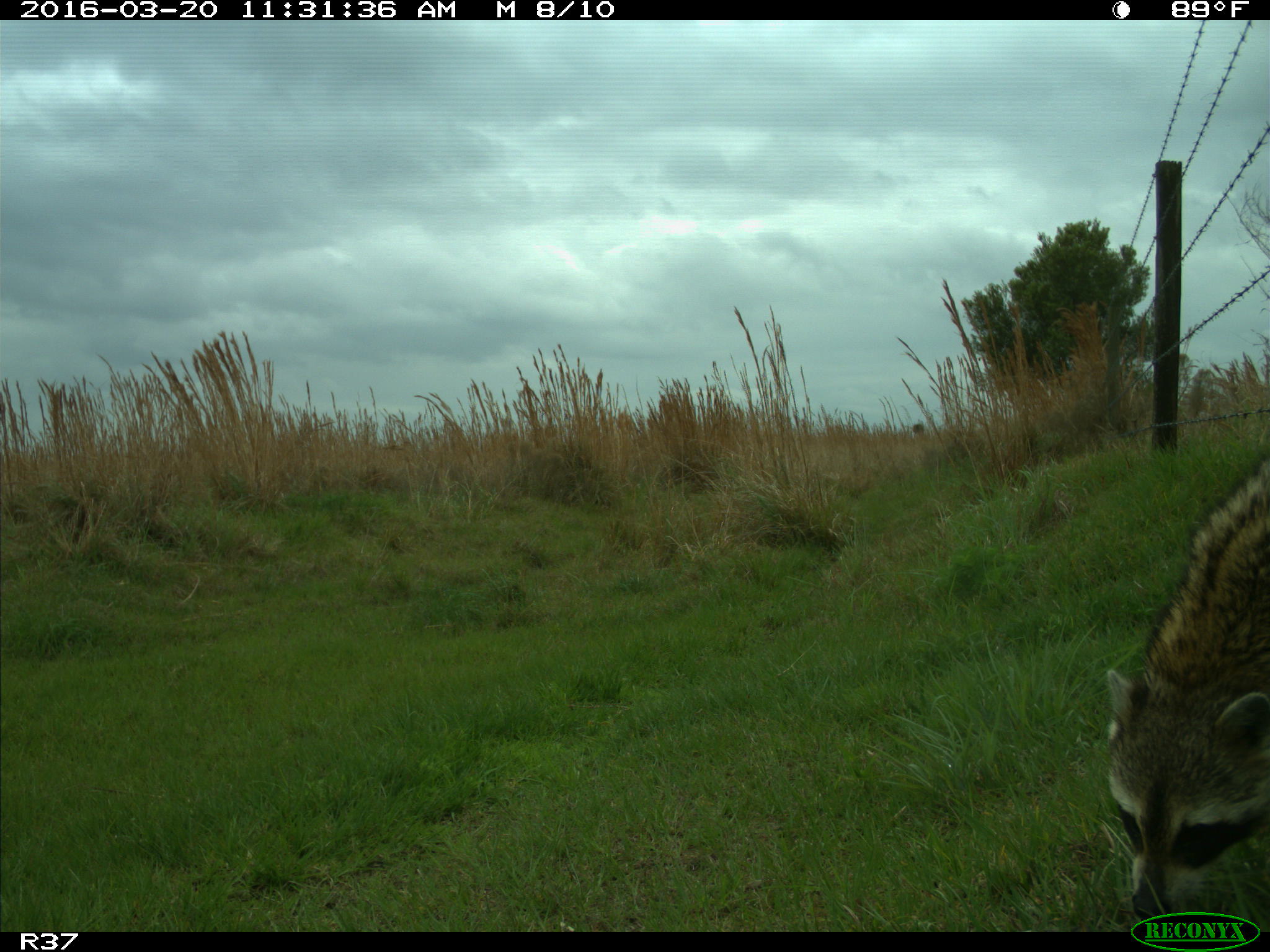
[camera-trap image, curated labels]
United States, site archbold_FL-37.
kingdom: Animalia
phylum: Chordata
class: Mammalia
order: Carnivora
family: Procyonidae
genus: Procyon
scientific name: Procyon lotor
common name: common raccoon